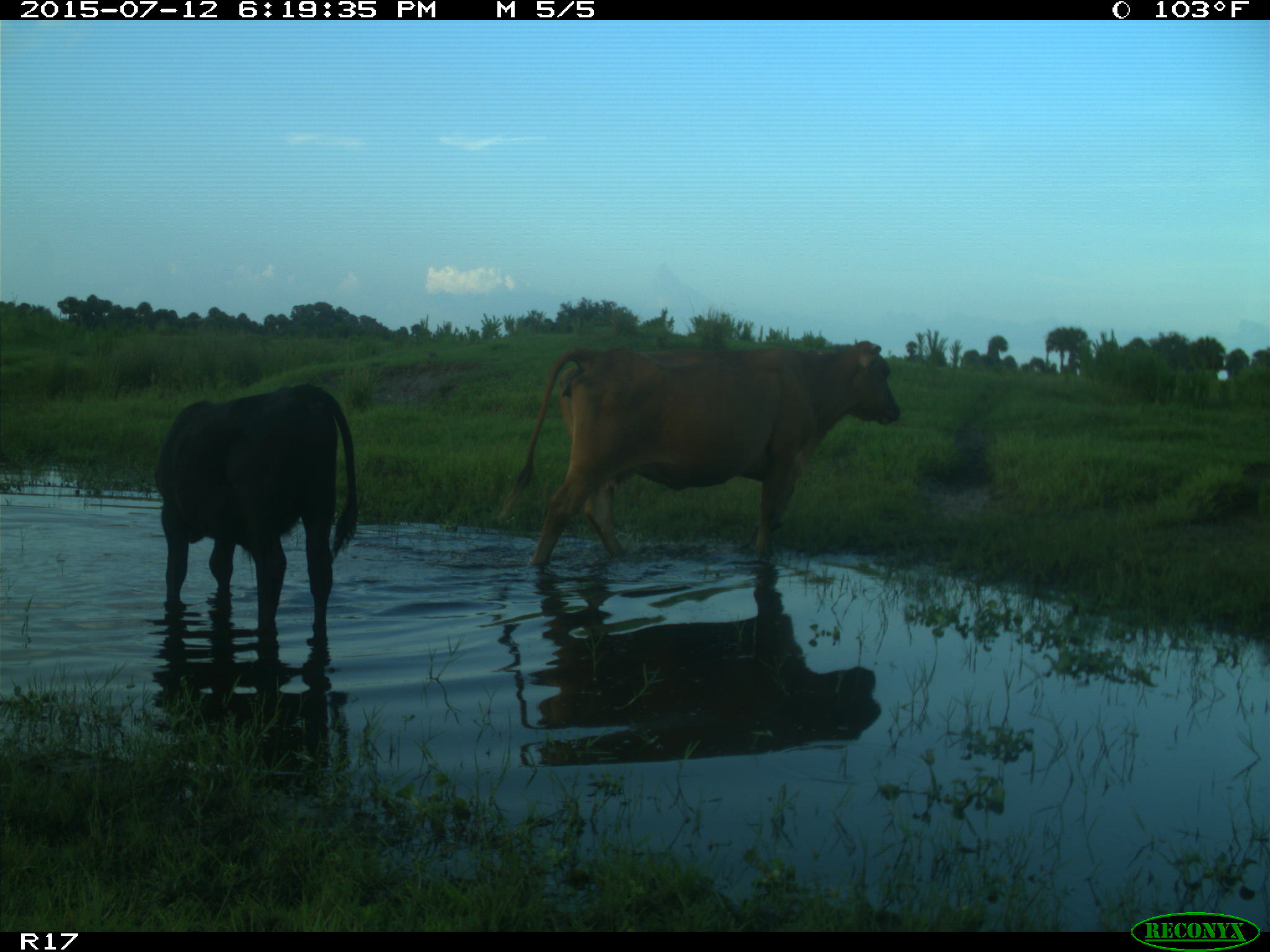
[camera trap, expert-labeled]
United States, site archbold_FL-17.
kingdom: Animalia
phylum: Chordata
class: Mammalia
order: Artiodactyla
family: Bovidae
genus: Bos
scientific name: Bos taurus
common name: domestic cow